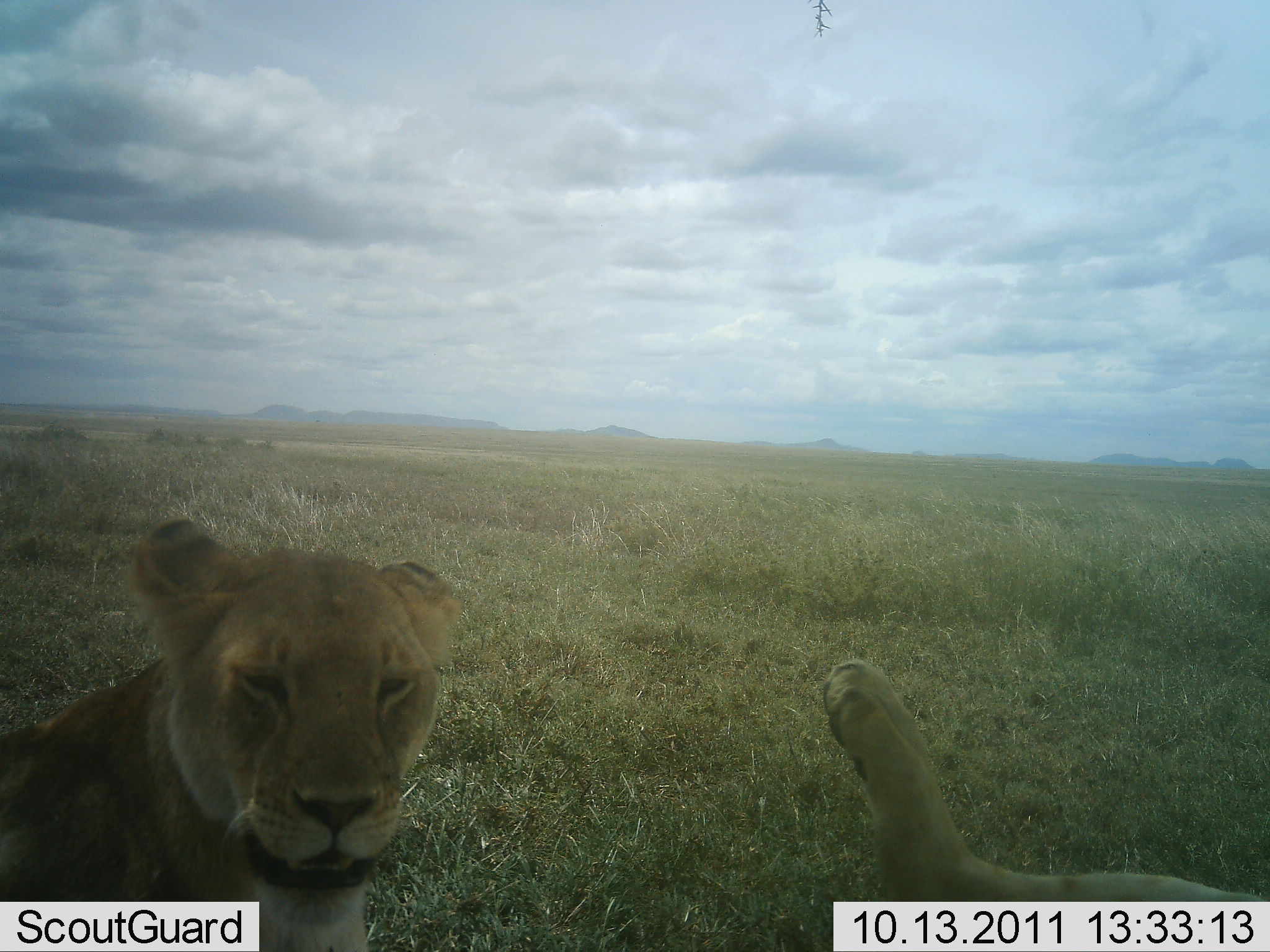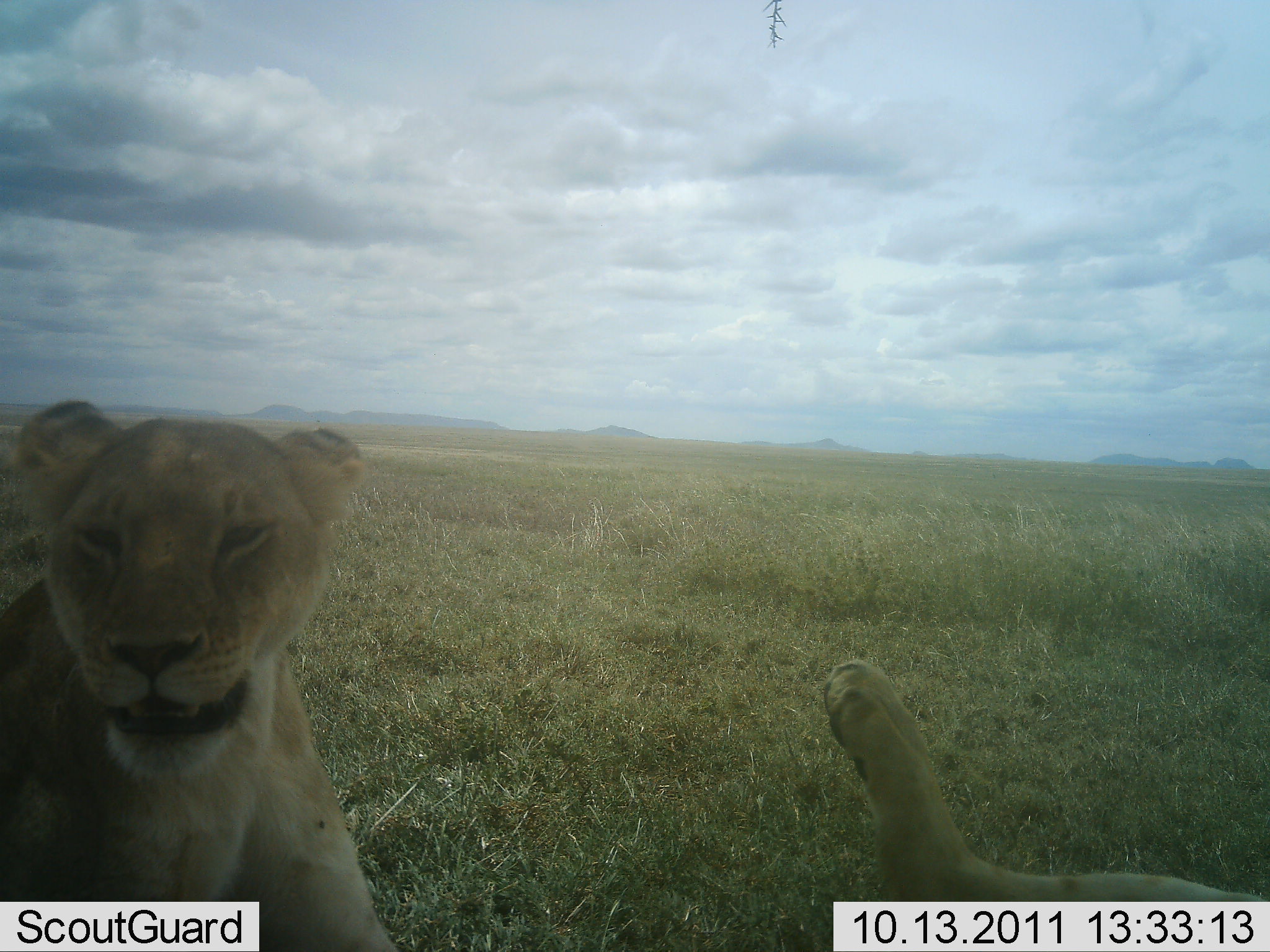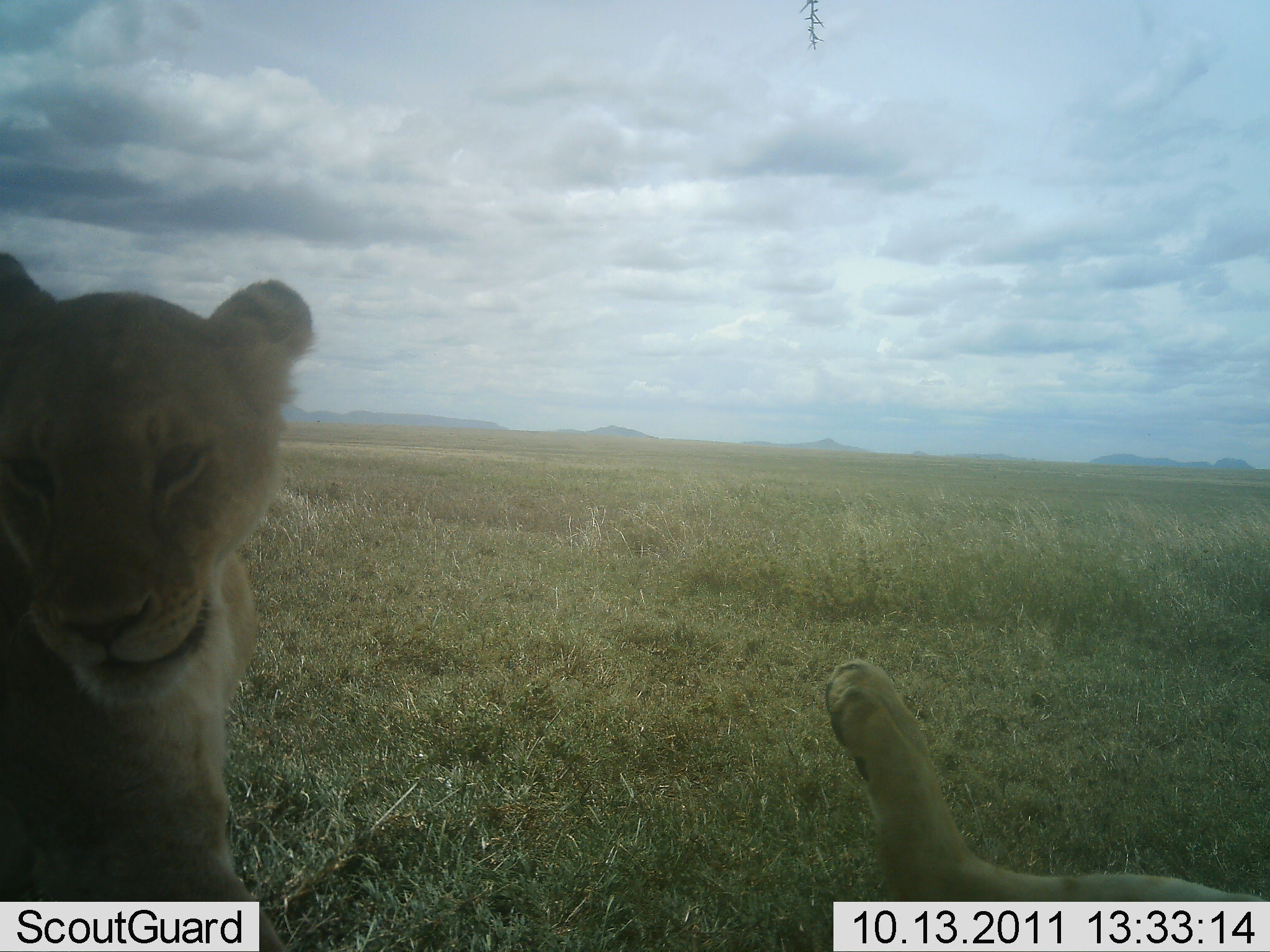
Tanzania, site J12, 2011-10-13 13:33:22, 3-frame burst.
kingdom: Animalia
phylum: Chordata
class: Mammalia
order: Carnivora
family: Felidae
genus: Panthera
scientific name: Panthera leo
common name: lion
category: lionfemale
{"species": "lionfemale (lion) (Panthera leo)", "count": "2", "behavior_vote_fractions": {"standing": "23%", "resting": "92%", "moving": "23%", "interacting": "0%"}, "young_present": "8%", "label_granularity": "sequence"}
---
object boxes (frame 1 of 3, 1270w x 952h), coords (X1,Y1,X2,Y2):
animal: (1,513,465,952); (818,659,1270,952)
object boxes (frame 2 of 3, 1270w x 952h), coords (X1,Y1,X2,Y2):
animal: (1,396,409,952); (821,658,1270,952)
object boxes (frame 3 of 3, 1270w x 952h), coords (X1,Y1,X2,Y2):
animal: (0,252,317,951); (825,657,1270,952)